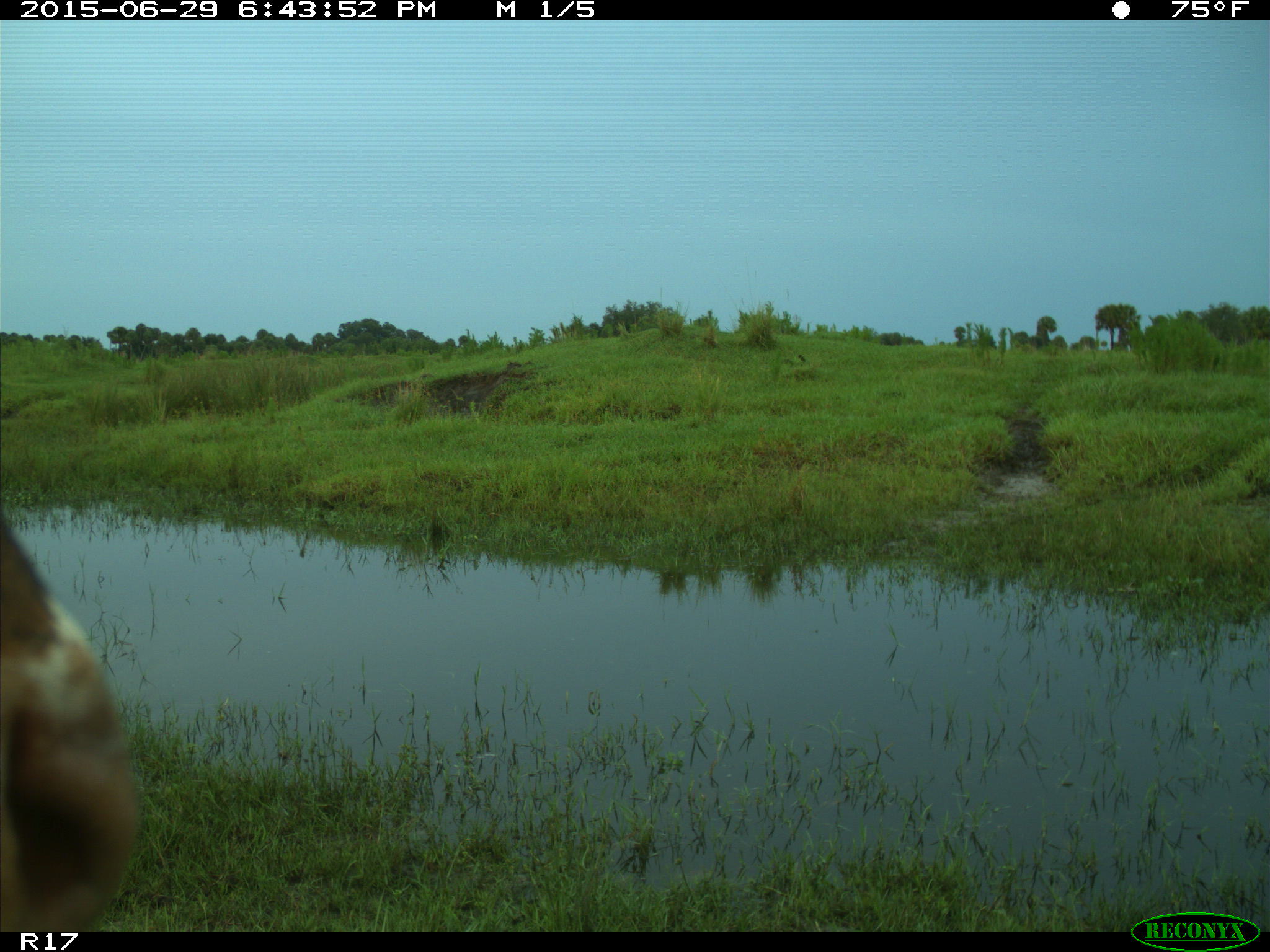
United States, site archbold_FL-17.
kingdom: Animalia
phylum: Chordata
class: Mammalia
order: Artiodactyla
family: Bovidae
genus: Bos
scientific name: Bos taurus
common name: domestic cow